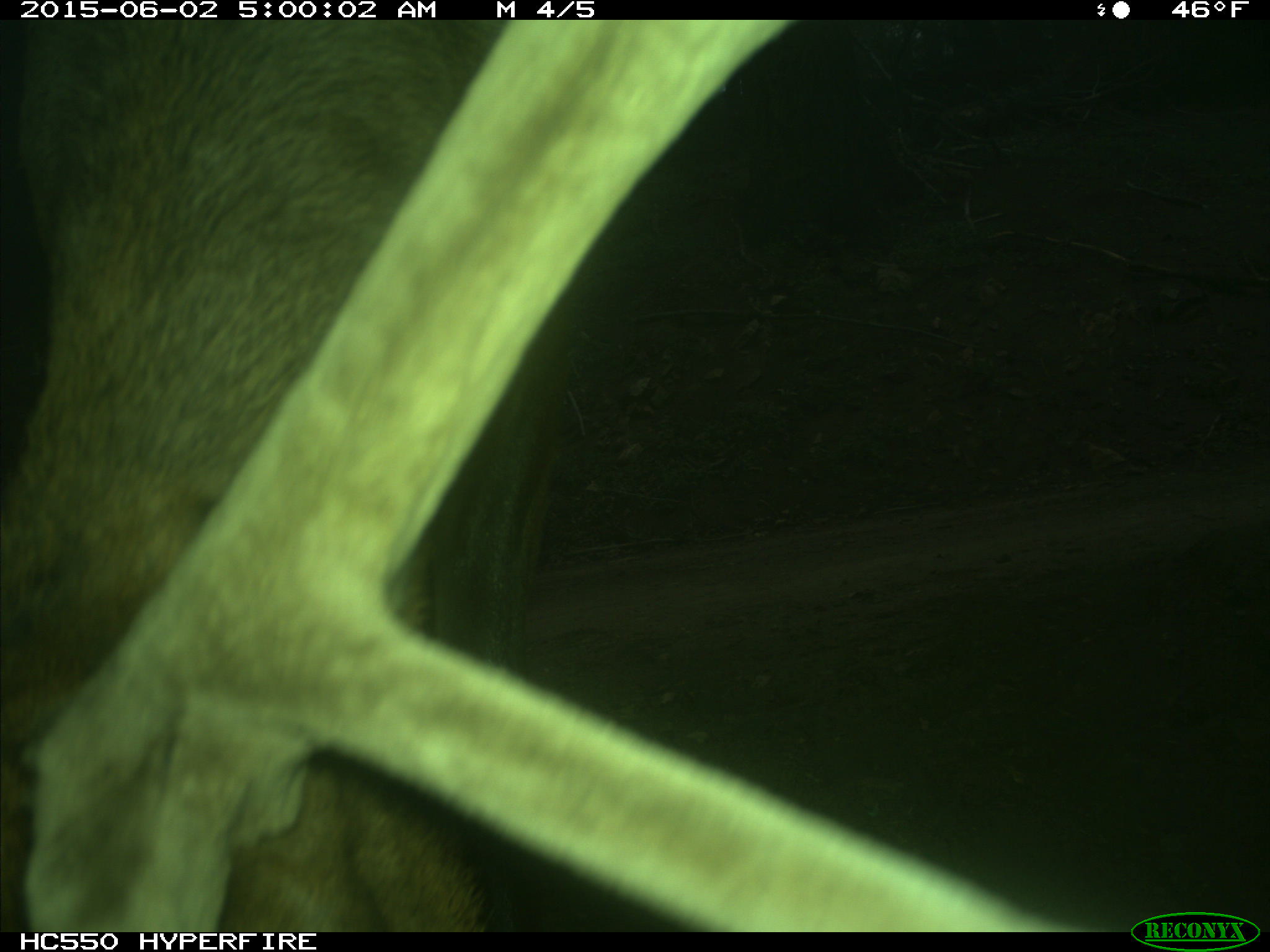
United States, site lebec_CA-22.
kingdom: Animalia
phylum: Chordata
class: Mammalia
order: Artiodactyla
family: Cervidae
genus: Cervus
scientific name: Cervus canadensis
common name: elk